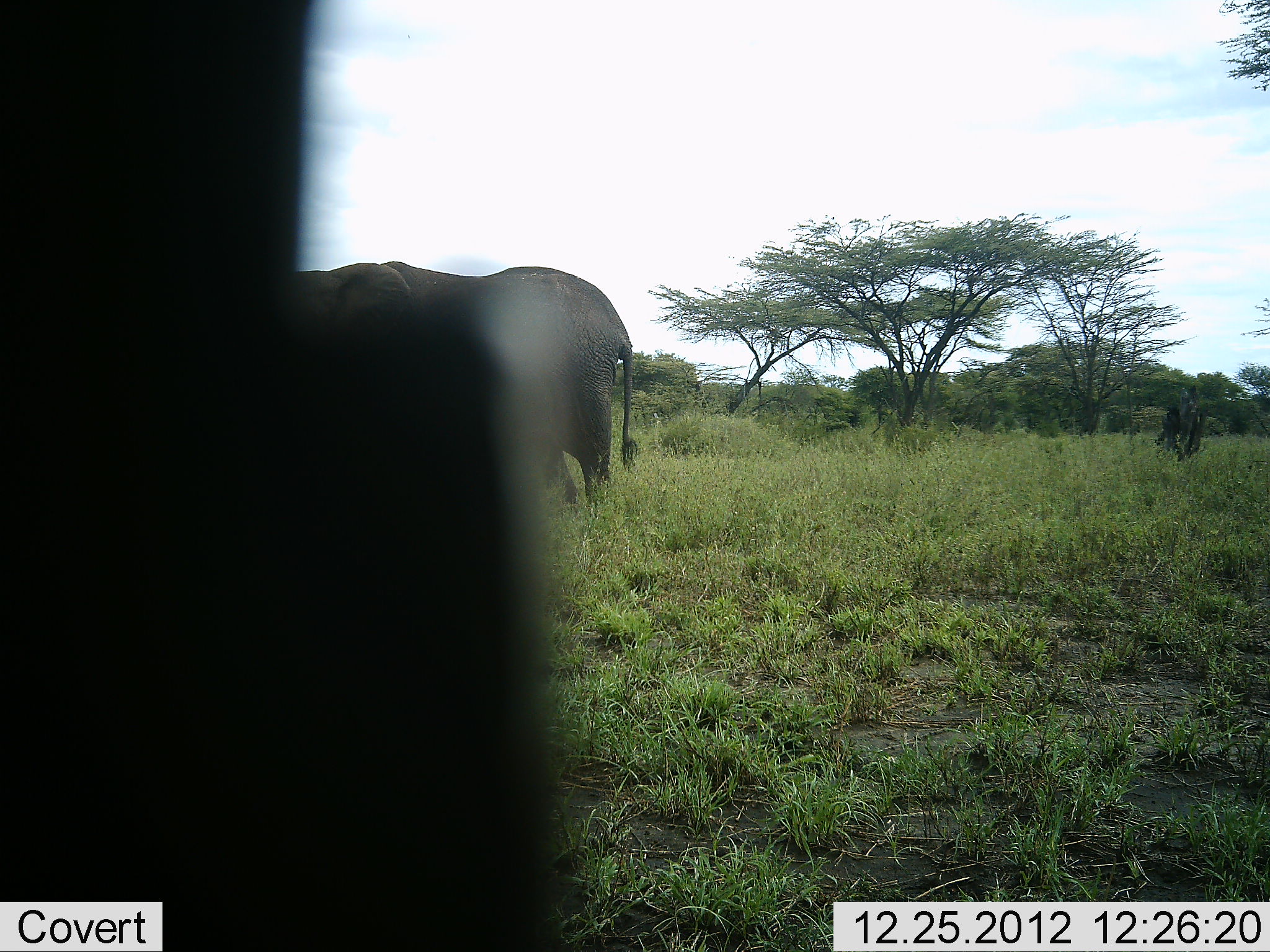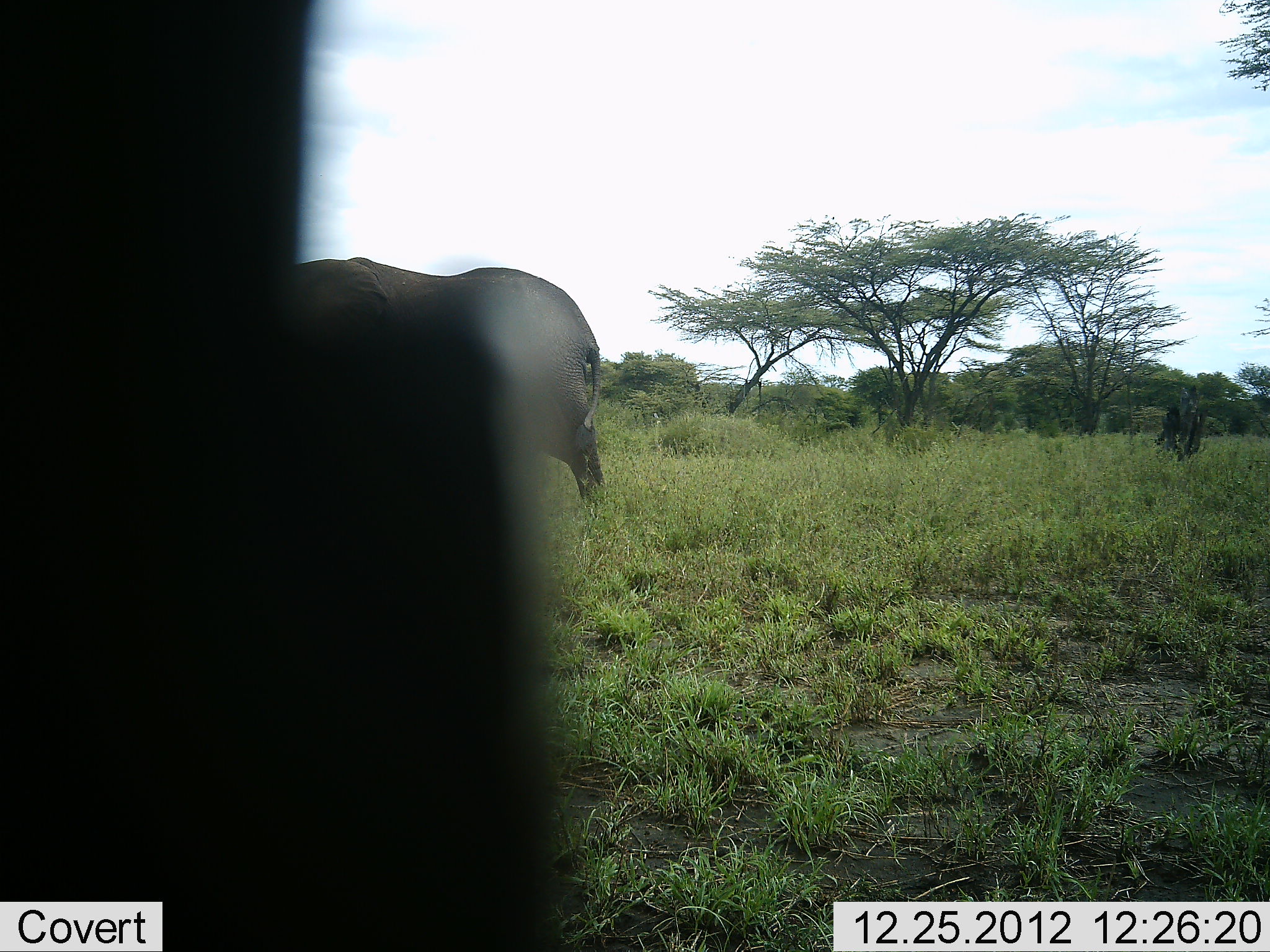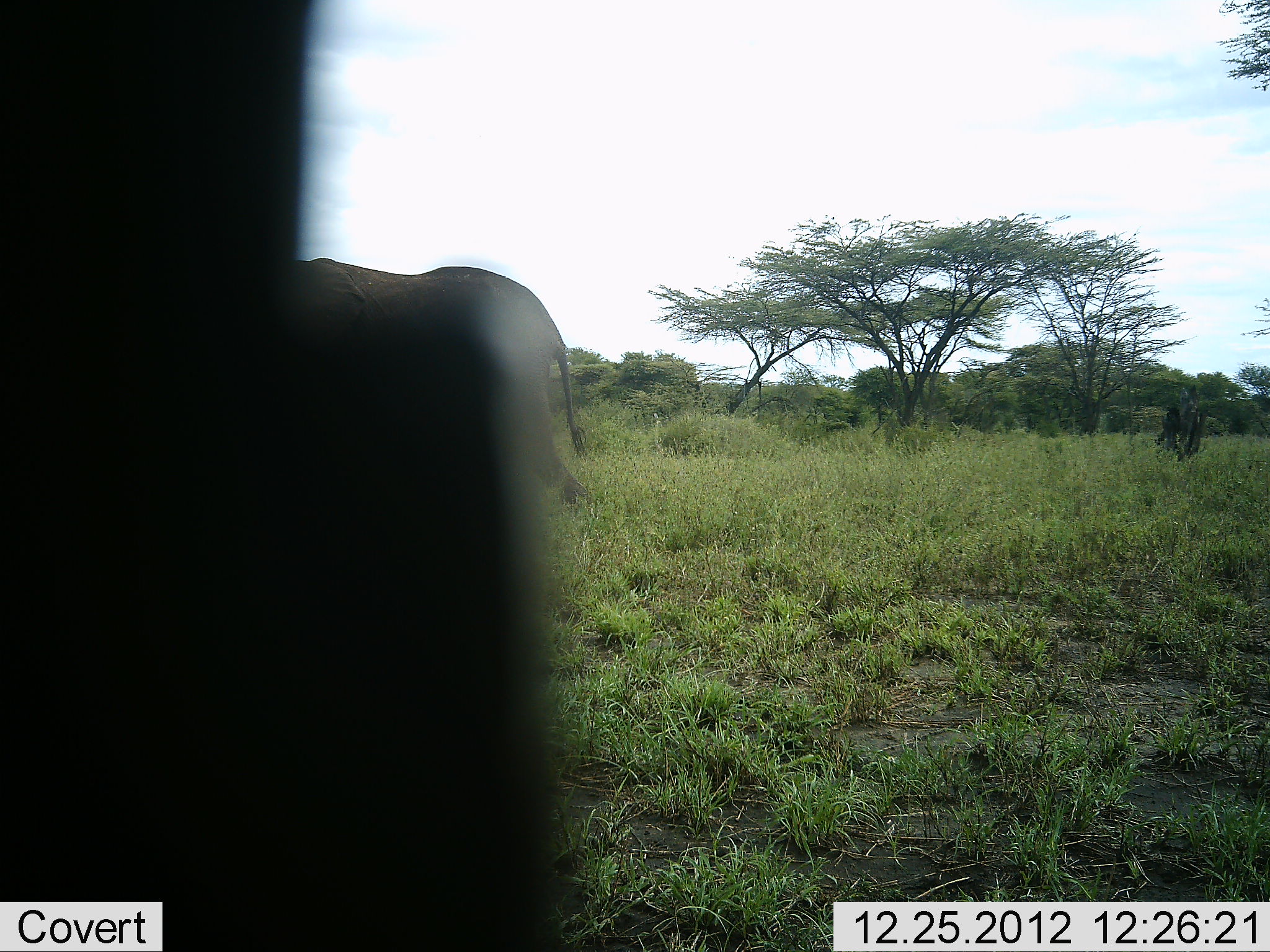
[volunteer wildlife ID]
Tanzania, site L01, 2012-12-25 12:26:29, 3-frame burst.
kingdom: Animalia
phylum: Chordata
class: Mammalia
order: Proboscidea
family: Elephantidae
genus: Loxodonta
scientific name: Loxodonta africana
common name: african bush elephant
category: elephant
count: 1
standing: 7%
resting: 0%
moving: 93%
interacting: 0%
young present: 0%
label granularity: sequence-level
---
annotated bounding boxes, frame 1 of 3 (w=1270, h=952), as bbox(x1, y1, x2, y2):
animal: bbox(0, 1, 563, 951); bbox(293, 258, 640, 507)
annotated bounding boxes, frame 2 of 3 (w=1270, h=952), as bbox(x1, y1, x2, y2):
animal: bbox(1, 1, 562, 952); bbox(288, 258, 606, 506)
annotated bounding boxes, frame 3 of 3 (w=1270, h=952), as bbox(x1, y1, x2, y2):
animal: bbox(1, 1, 561, 952); bbox(280, 256, 591, 511)